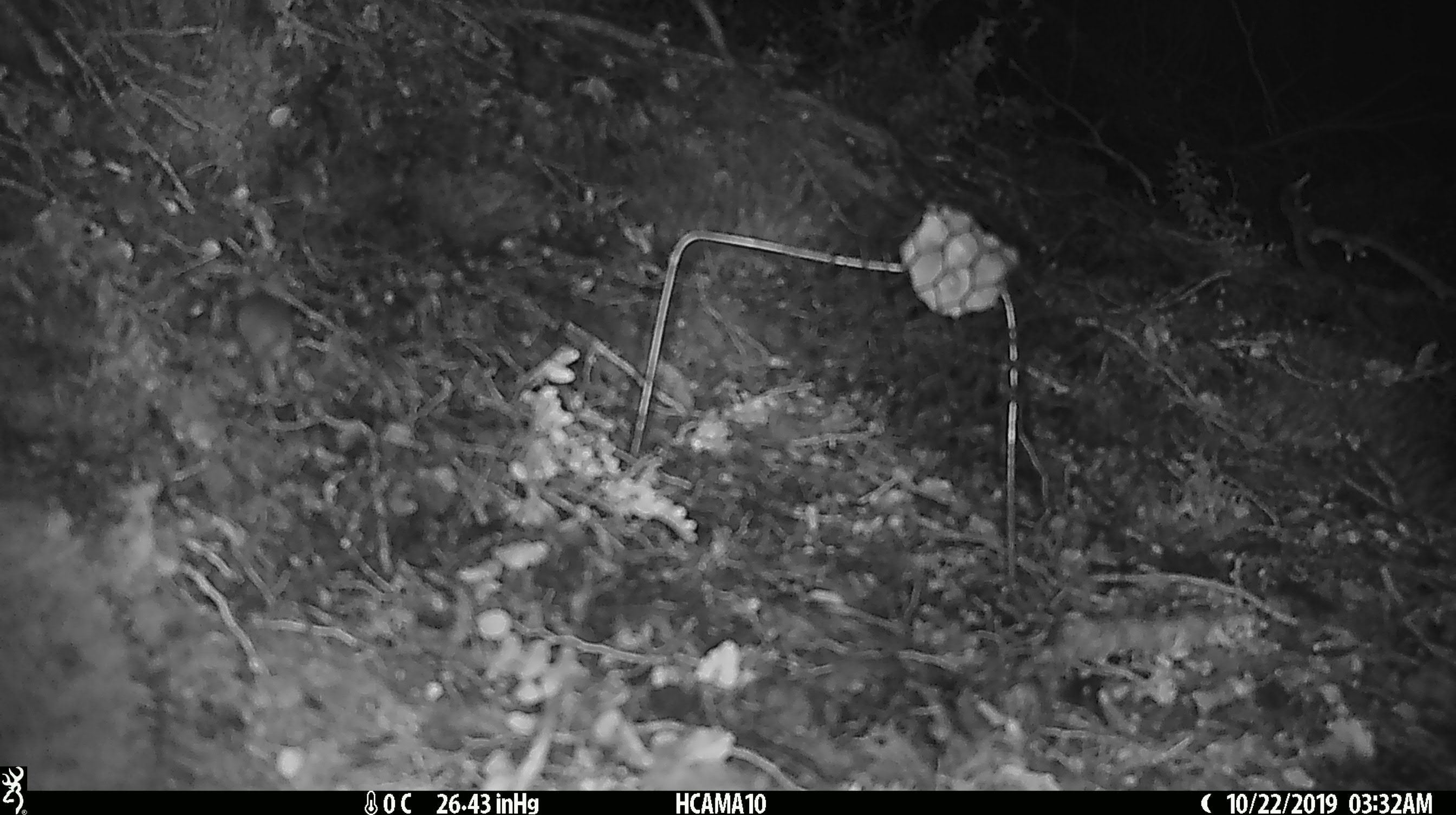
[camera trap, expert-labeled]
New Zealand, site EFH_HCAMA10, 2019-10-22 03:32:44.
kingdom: Animalia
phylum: Chordata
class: Mammalia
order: Rodentia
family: Muridae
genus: Mus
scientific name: Mus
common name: mouse